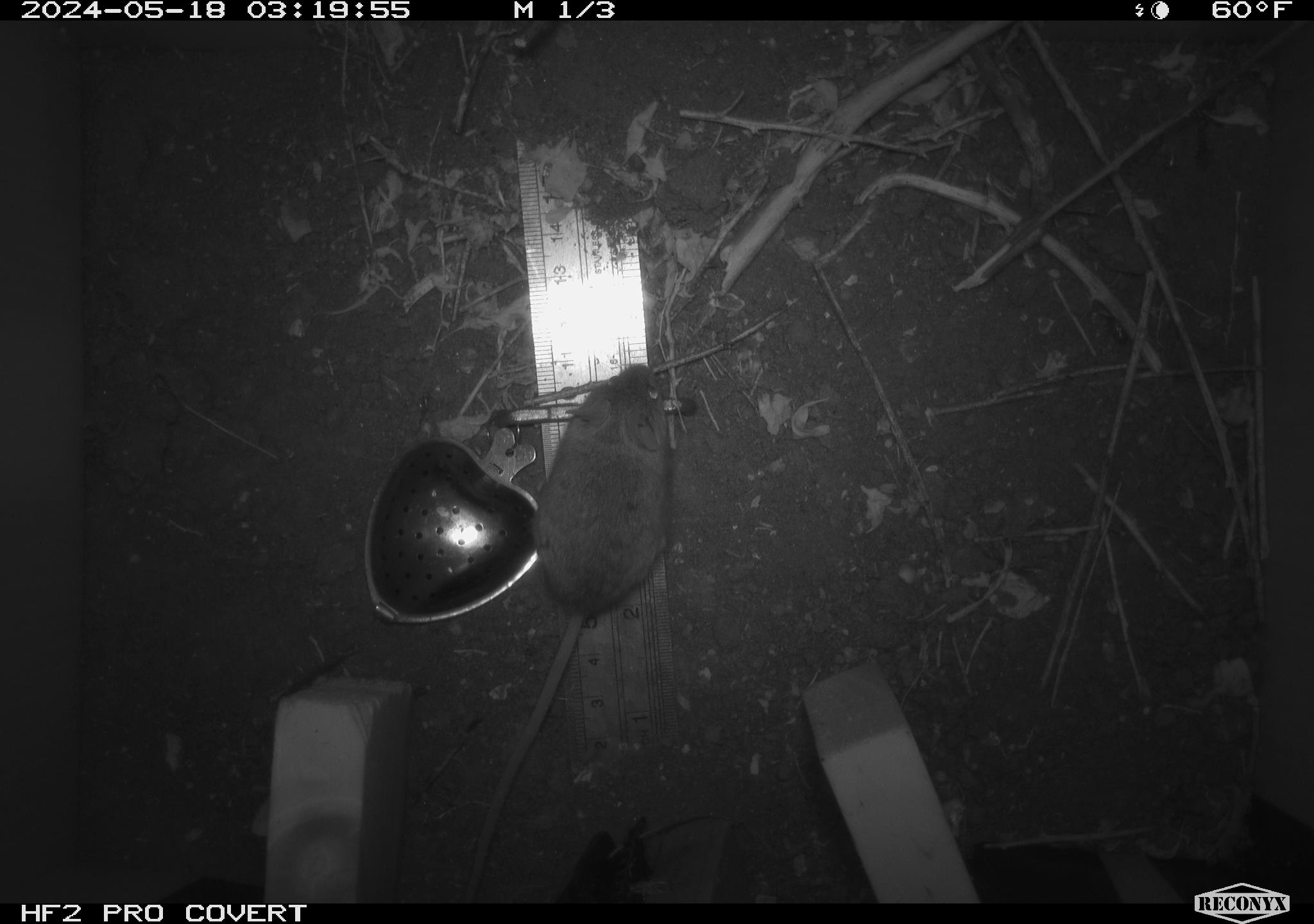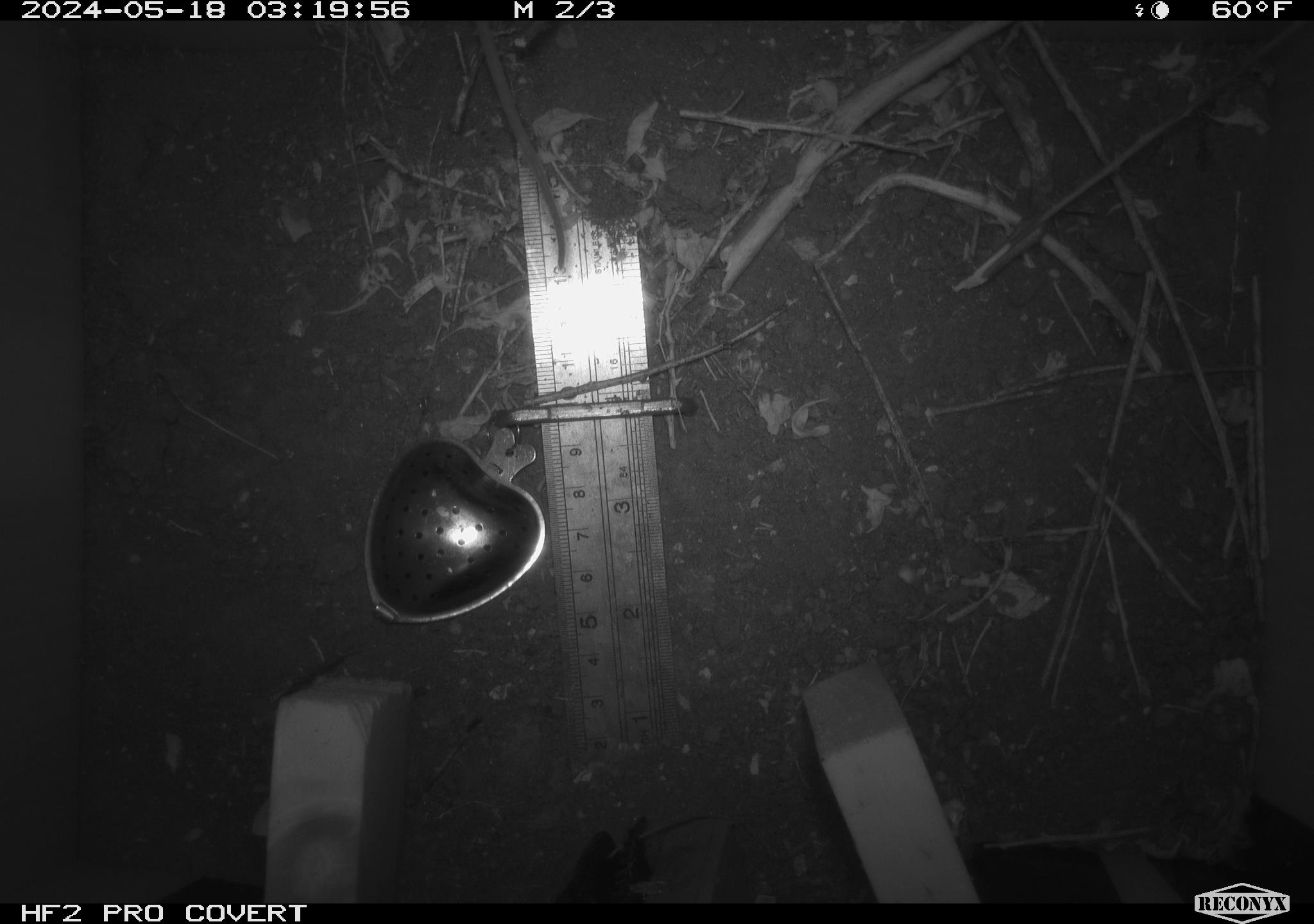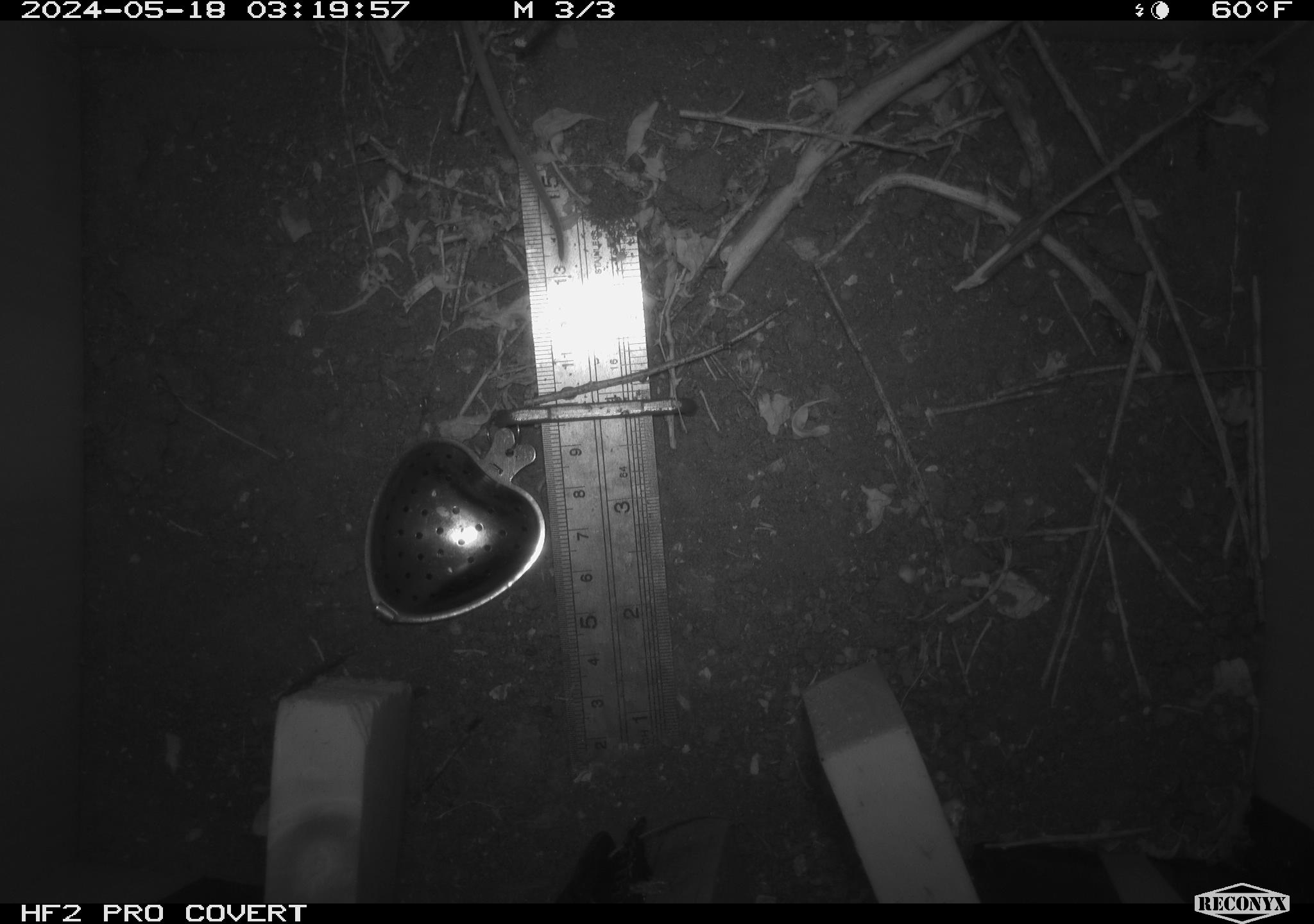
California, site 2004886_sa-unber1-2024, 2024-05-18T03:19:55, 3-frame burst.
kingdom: Animalia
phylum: Chordata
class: Mammalia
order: Rodentia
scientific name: Rodentia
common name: mouse species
Mouse species (Rodentia).